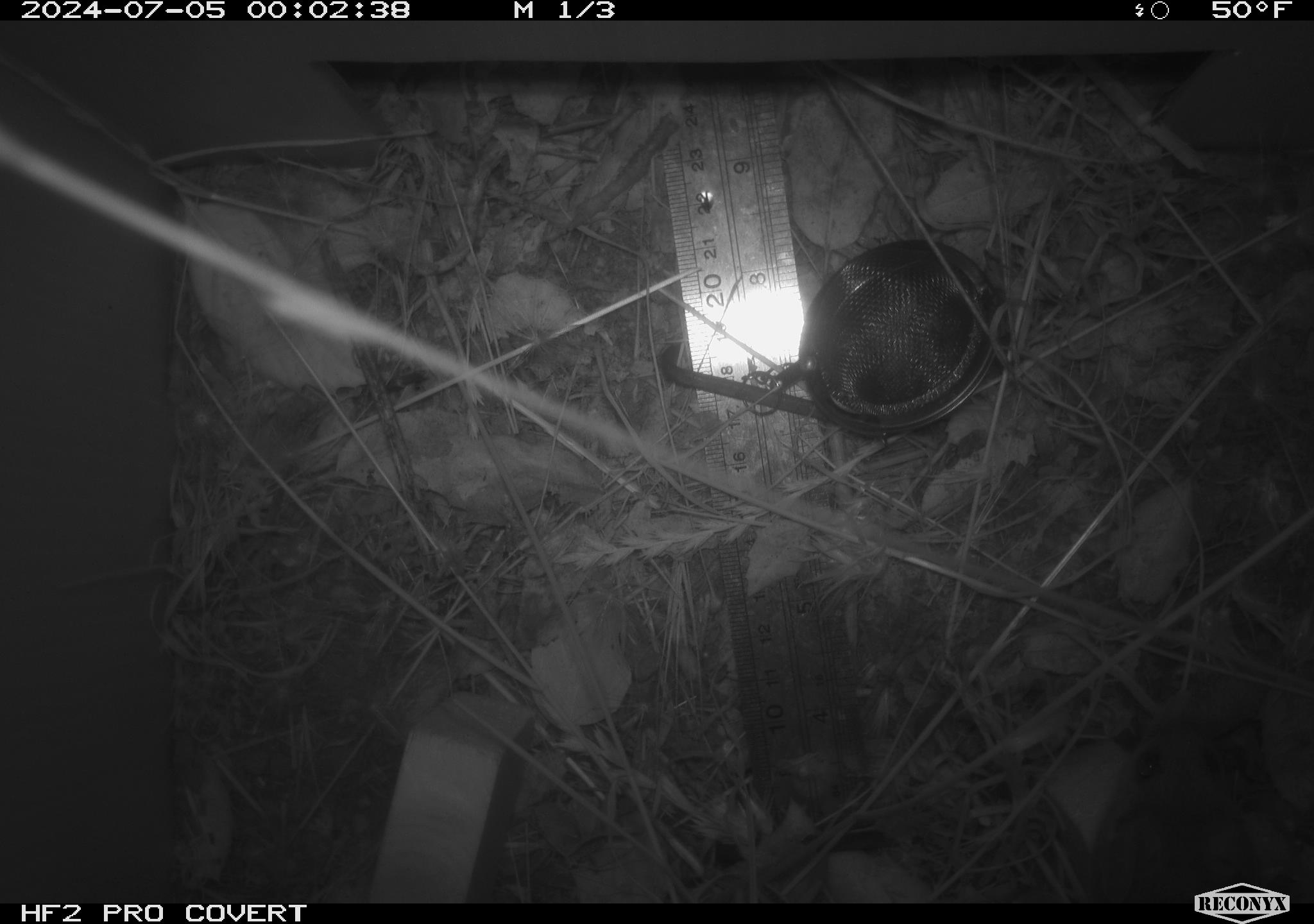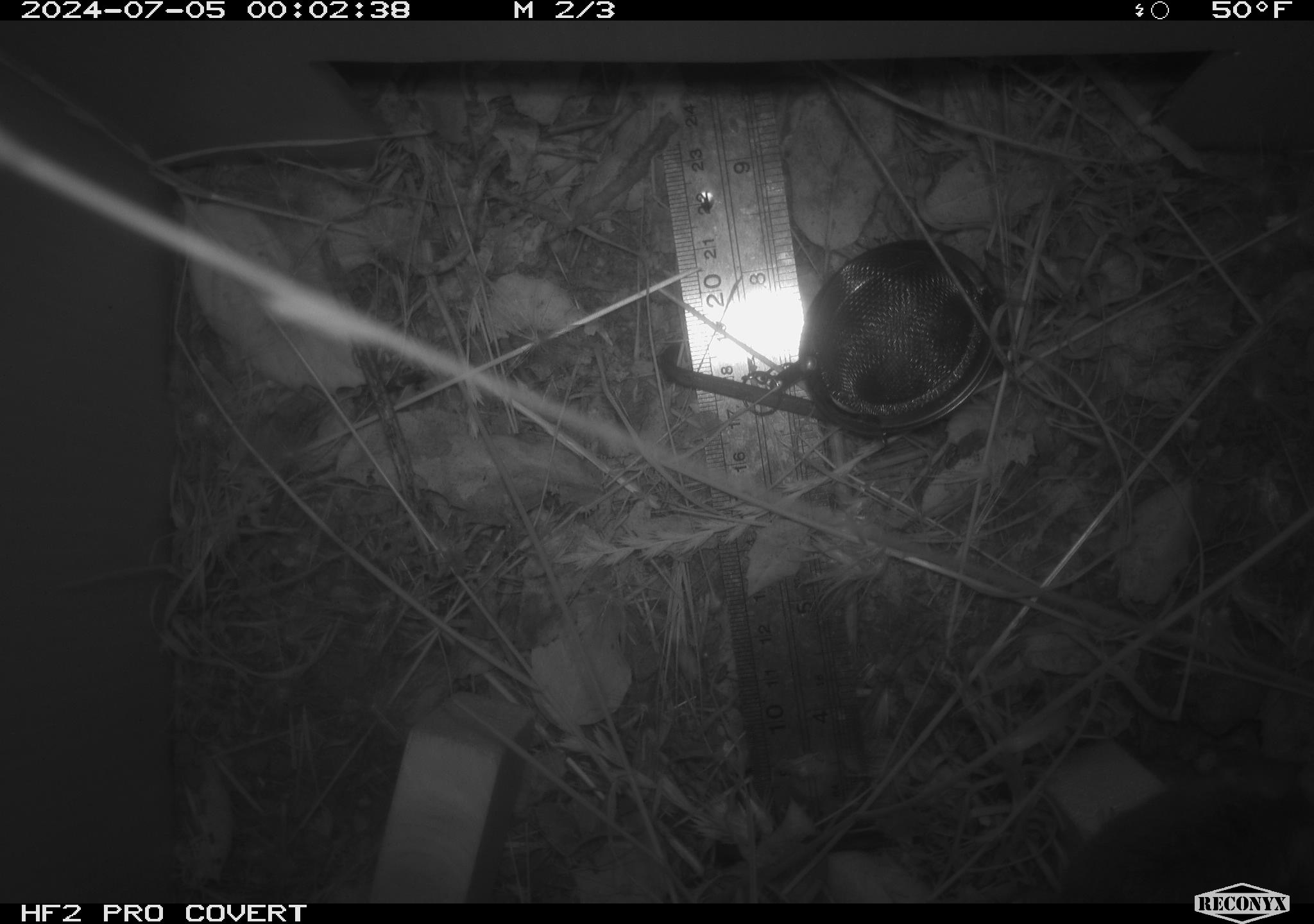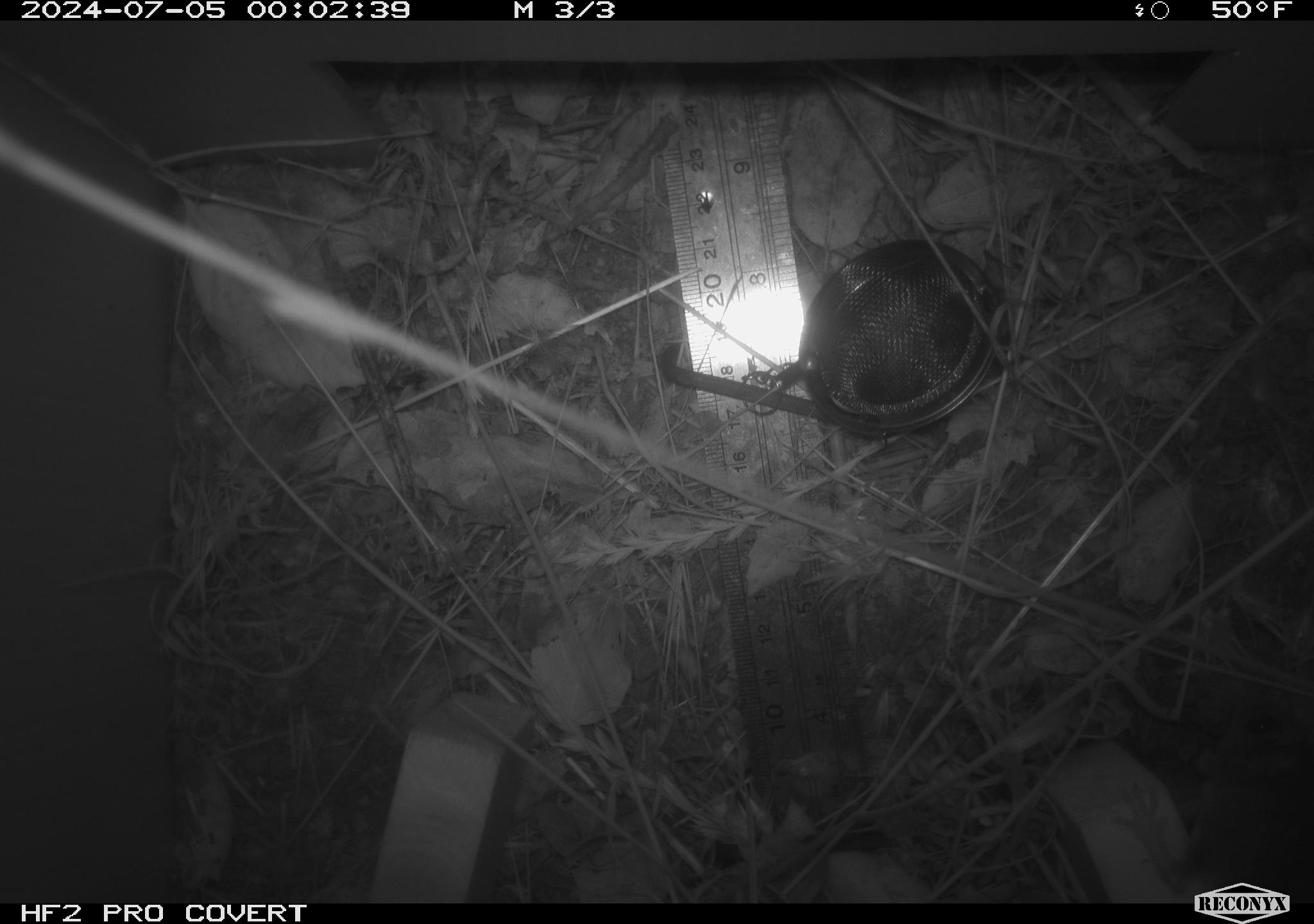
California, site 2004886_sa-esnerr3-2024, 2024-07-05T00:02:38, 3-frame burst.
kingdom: Animalia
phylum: Chordata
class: Mammalia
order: Rodentia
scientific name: Rodentia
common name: rodent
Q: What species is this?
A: Rodent (Rodentia).